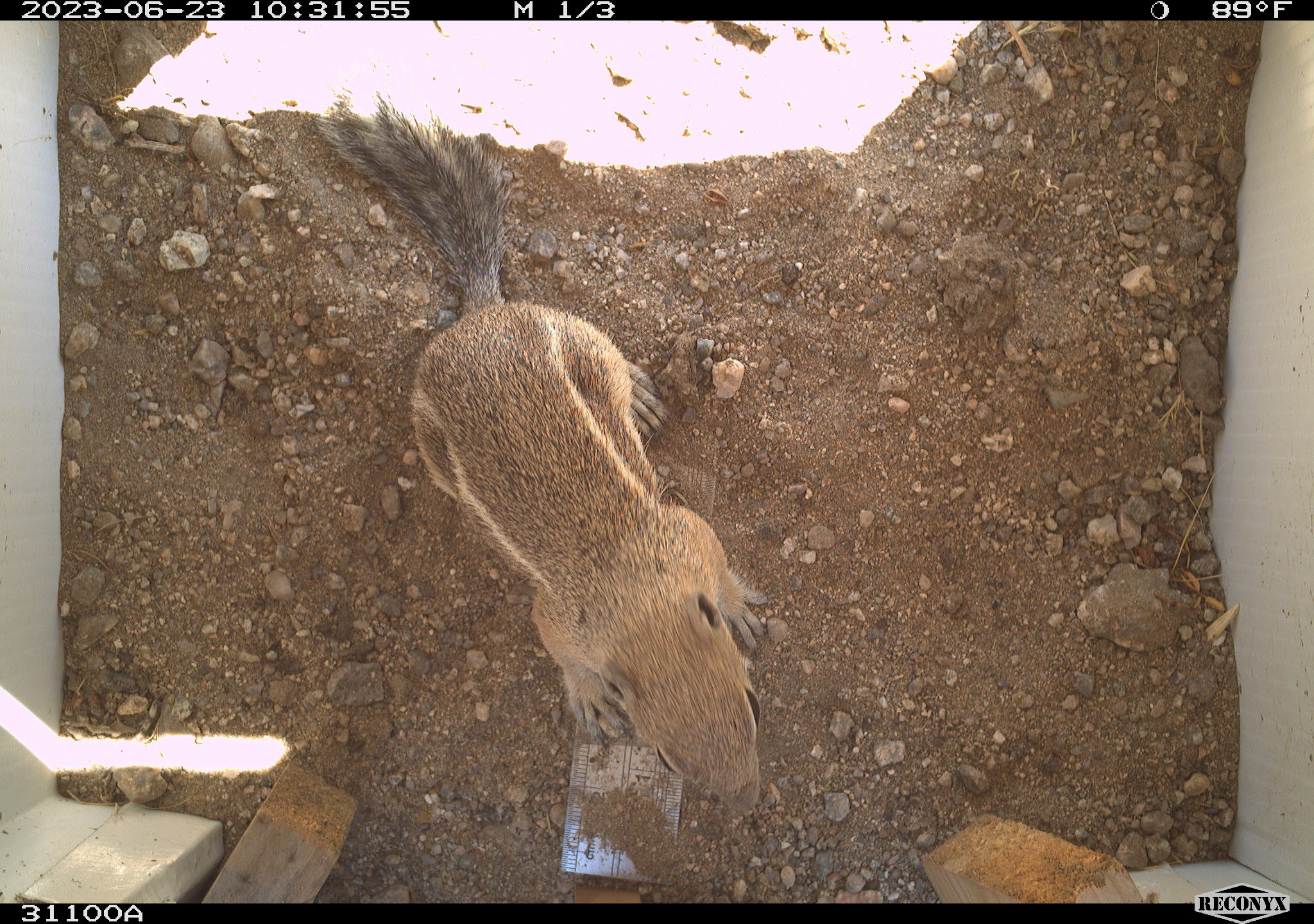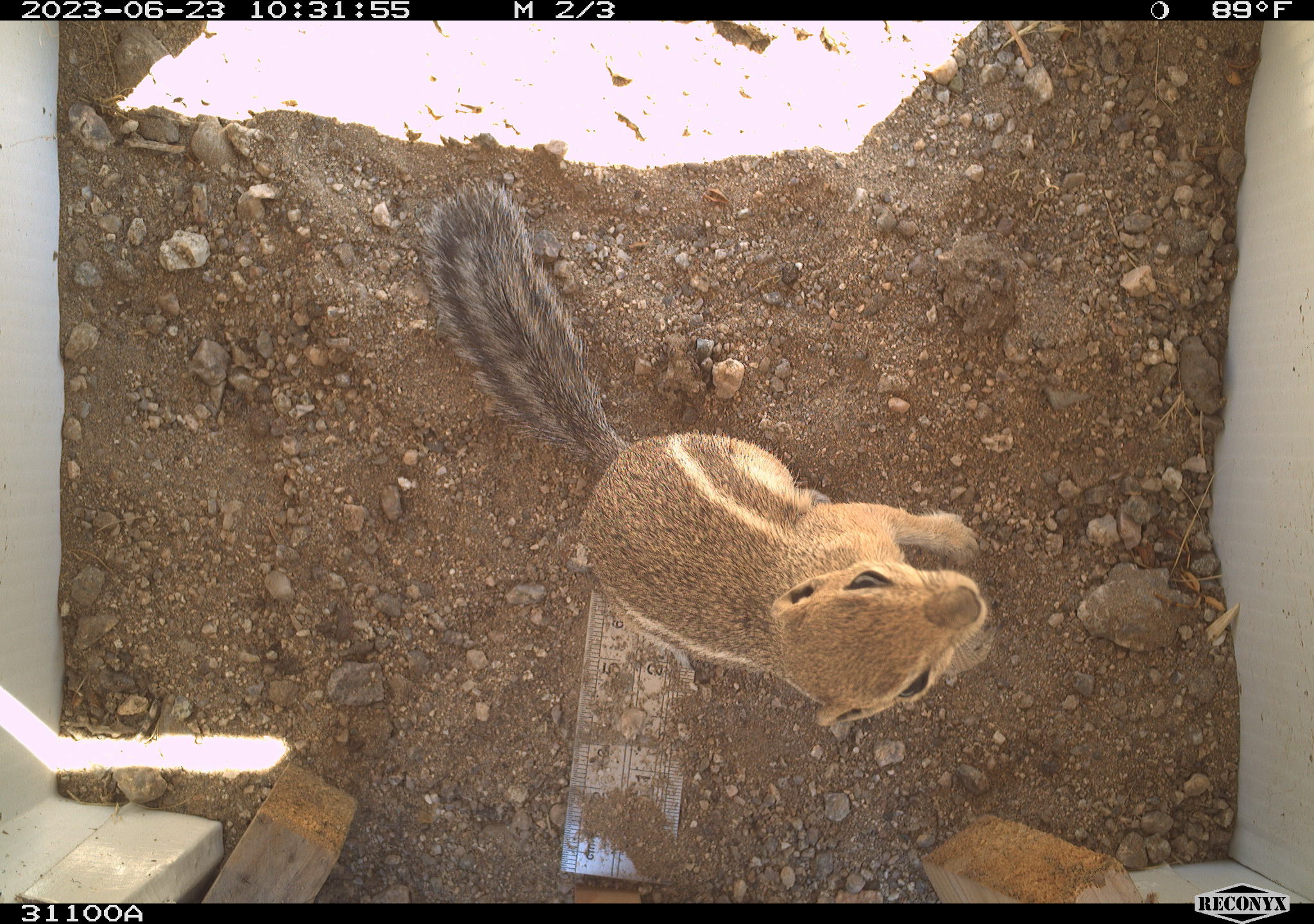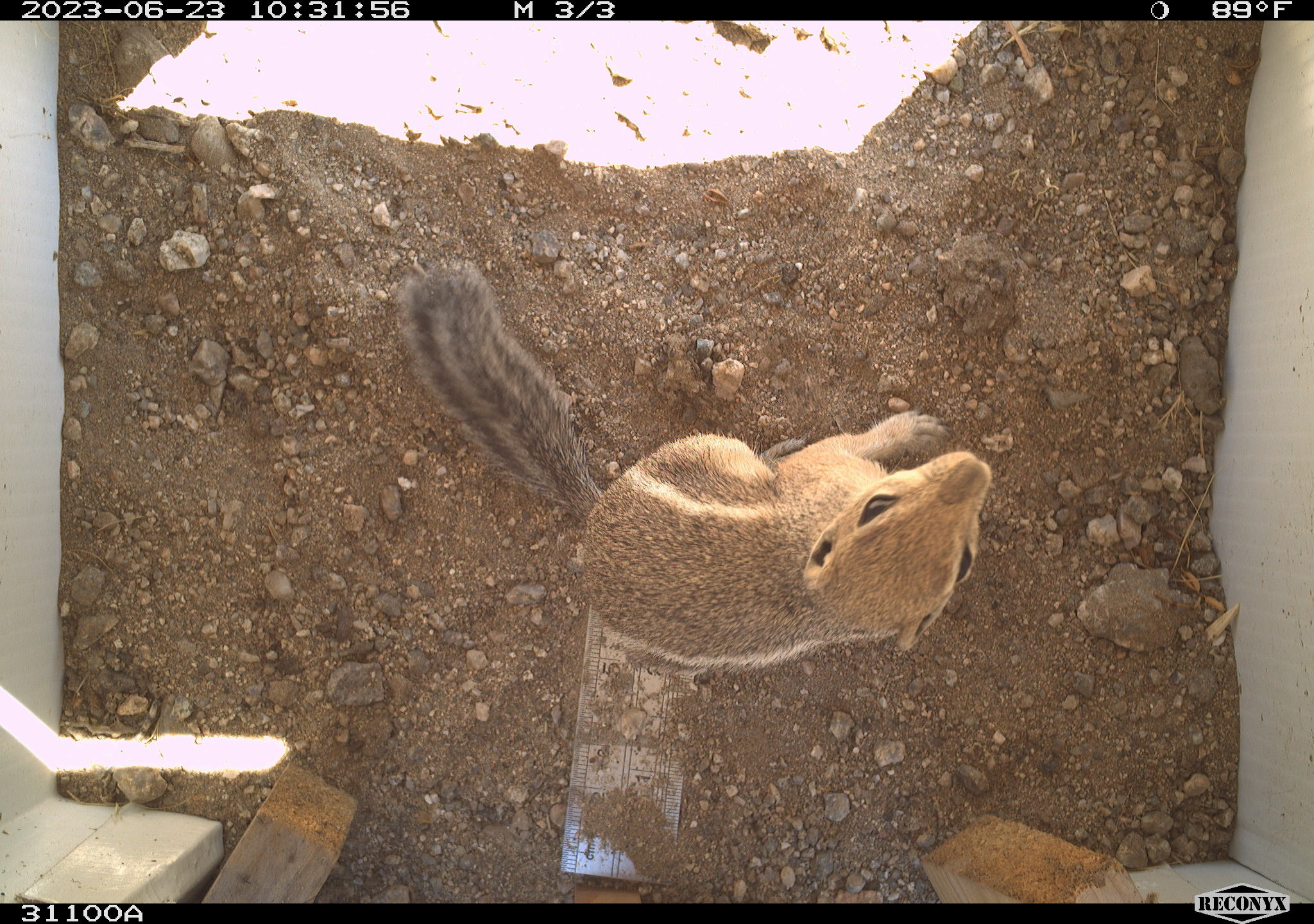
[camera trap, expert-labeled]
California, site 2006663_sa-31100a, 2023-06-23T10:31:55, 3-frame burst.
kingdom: Animalia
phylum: Chordata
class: Mammalia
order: Rodentia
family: Sciuridae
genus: Ammospermophilus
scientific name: Ammospermophilus leucurus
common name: white-tailed antelope squirrel